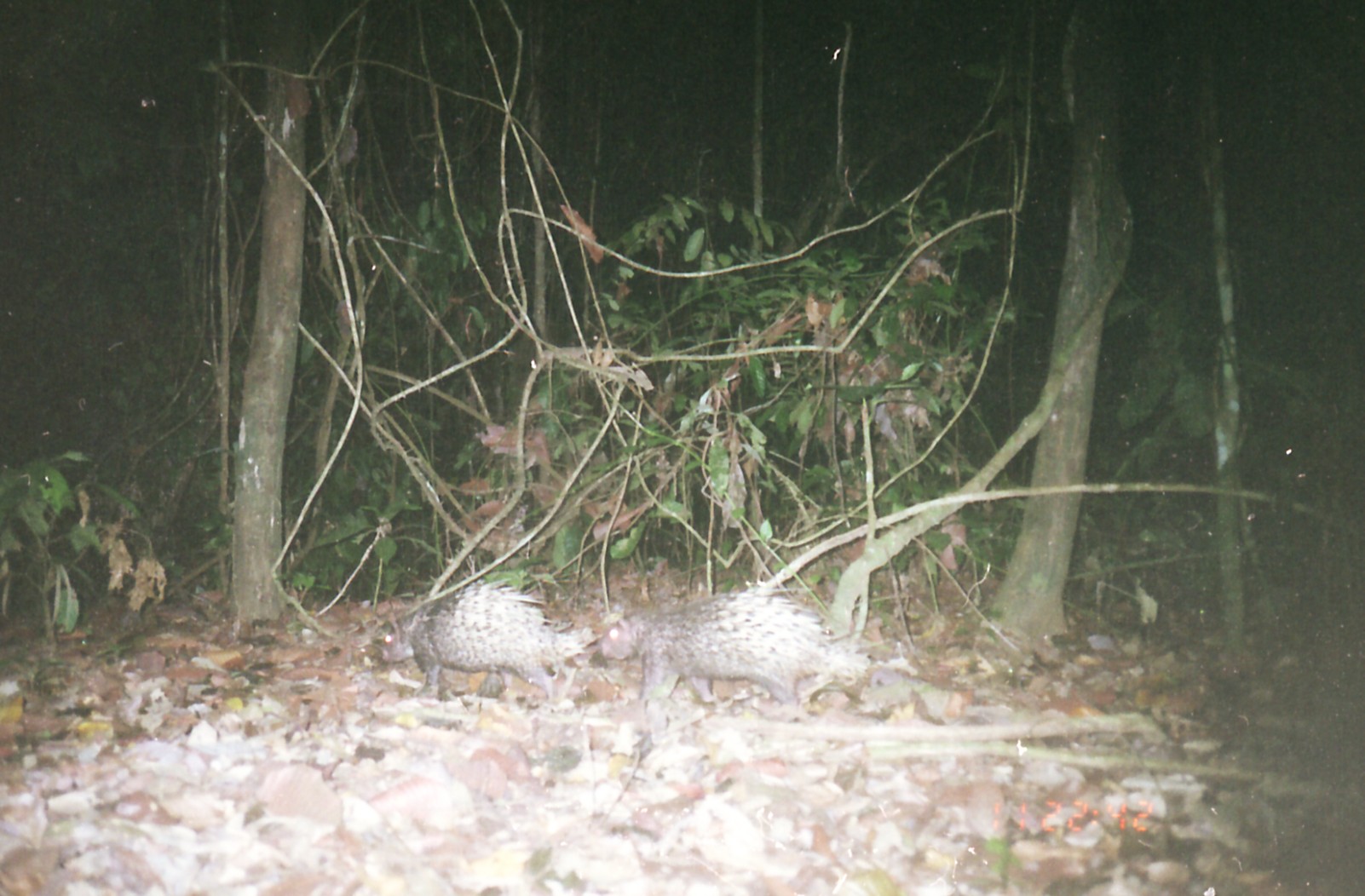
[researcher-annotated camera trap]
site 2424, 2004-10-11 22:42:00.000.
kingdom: Animalia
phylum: Chordata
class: Mammalia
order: Rodentia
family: Hystricidae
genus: Hystrix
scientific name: Hystrix brachyura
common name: east asian porcupine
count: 2